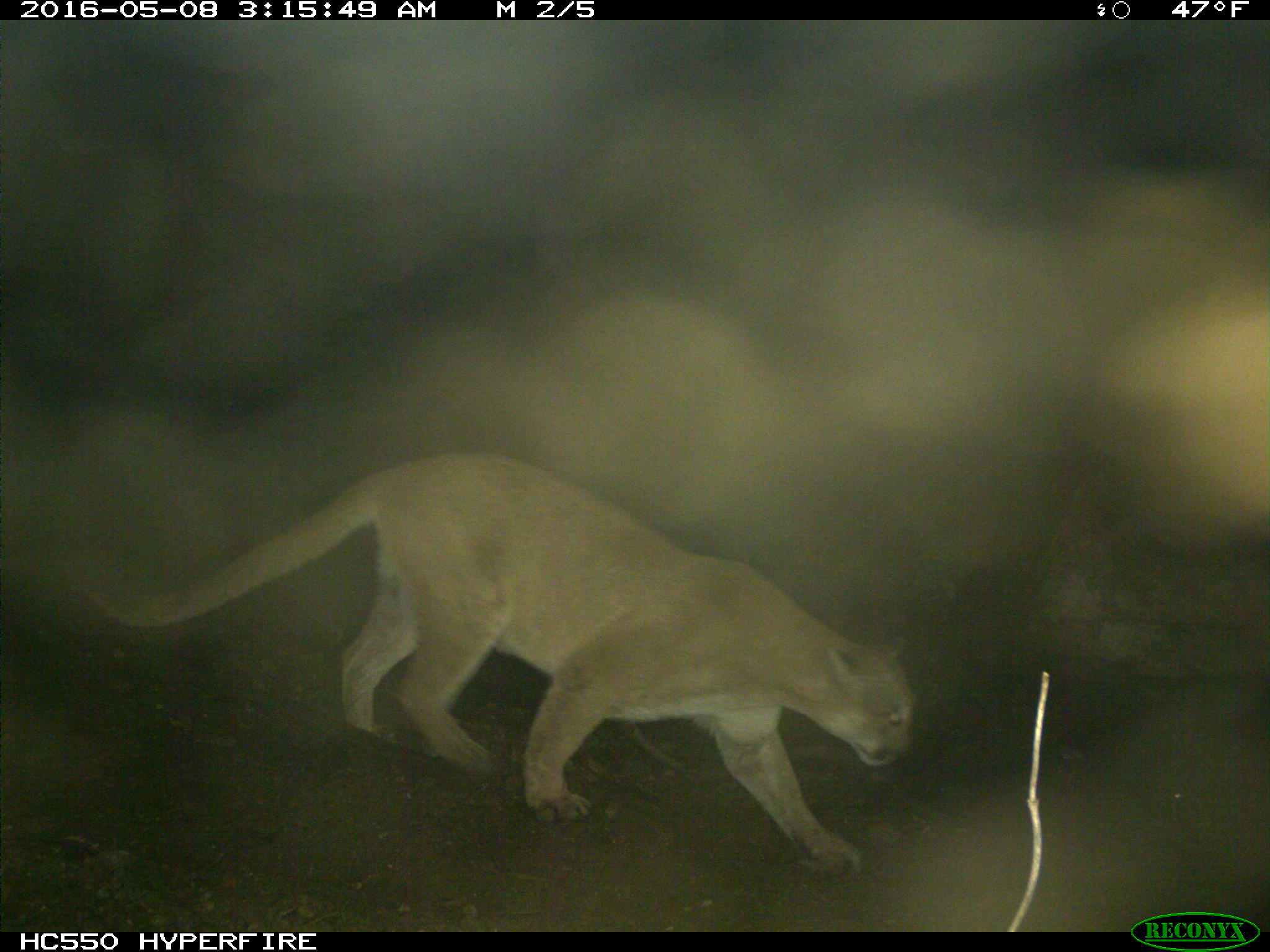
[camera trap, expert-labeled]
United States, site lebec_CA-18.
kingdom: Animalia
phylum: Chordata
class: Mammalia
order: Carnivora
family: Felidae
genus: Puma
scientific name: Puma concolor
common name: mountain lion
Puma concolor (mountain lion).